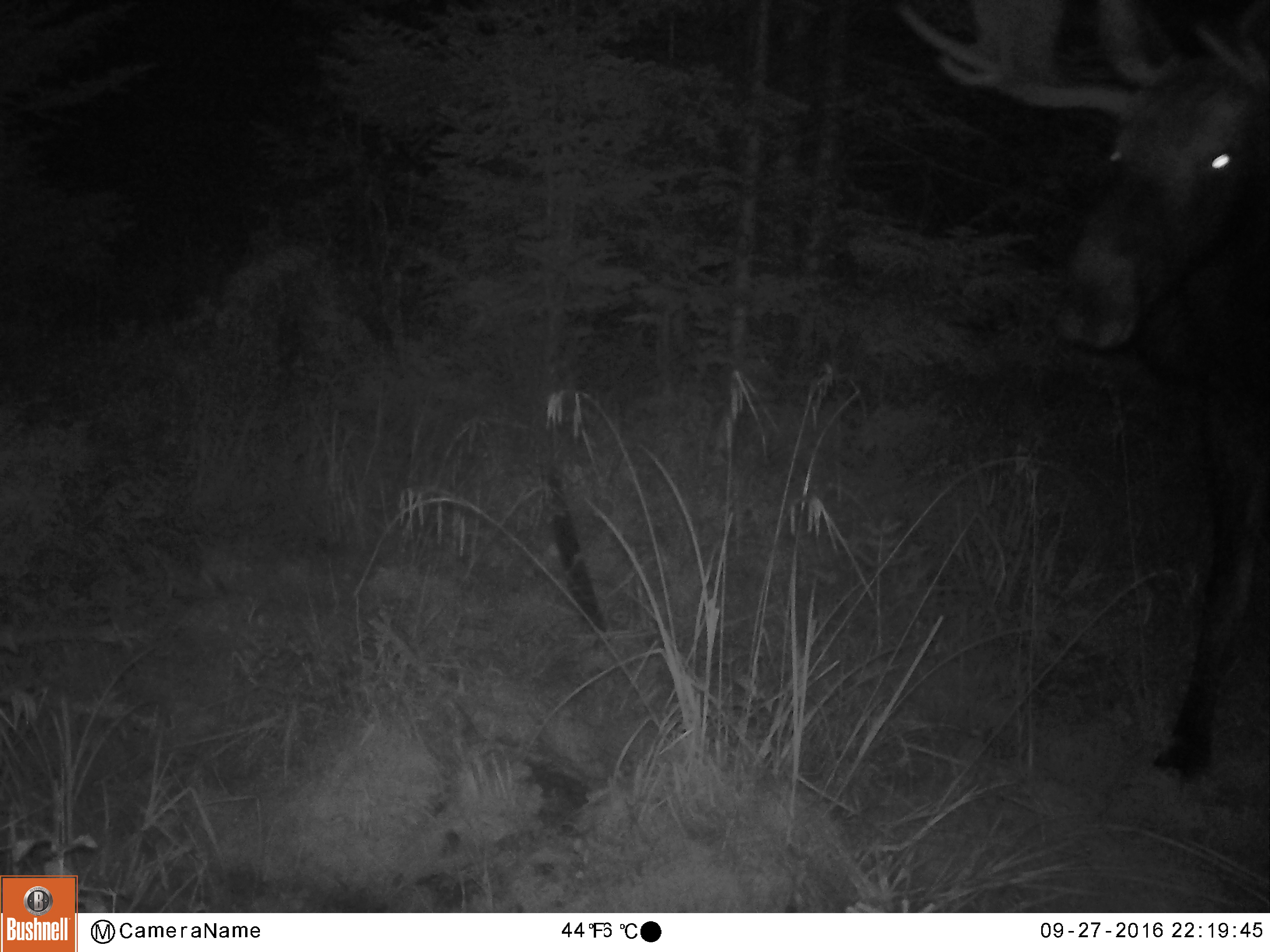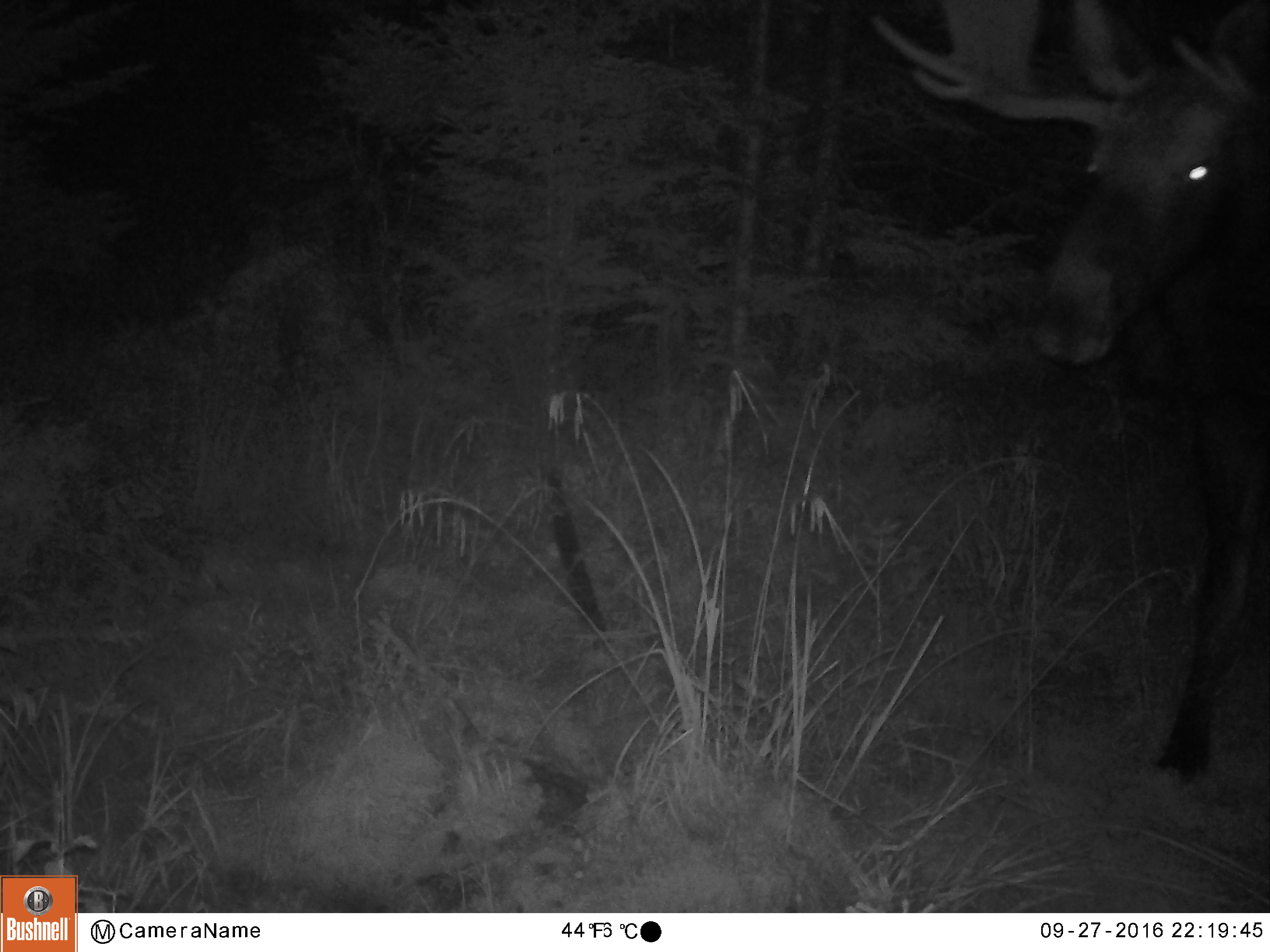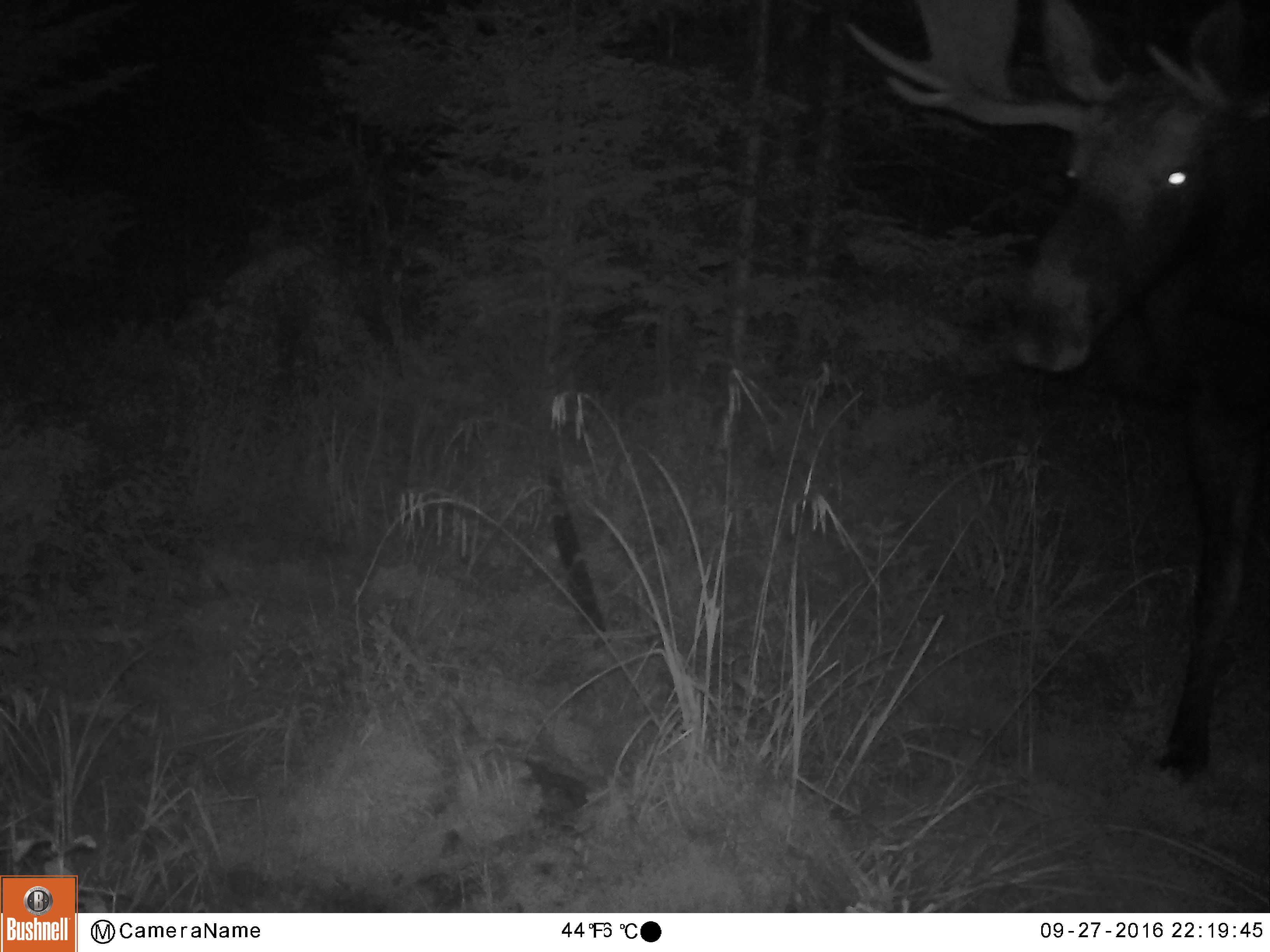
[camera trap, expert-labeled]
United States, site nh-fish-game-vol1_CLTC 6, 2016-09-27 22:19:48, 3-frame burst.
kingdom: Animalia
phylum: Chordata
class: Mammalia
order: Artiodactyla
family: Cervidae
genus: Alces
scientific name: Alces alces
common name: moose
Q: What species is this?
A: Moose (Alces alces).